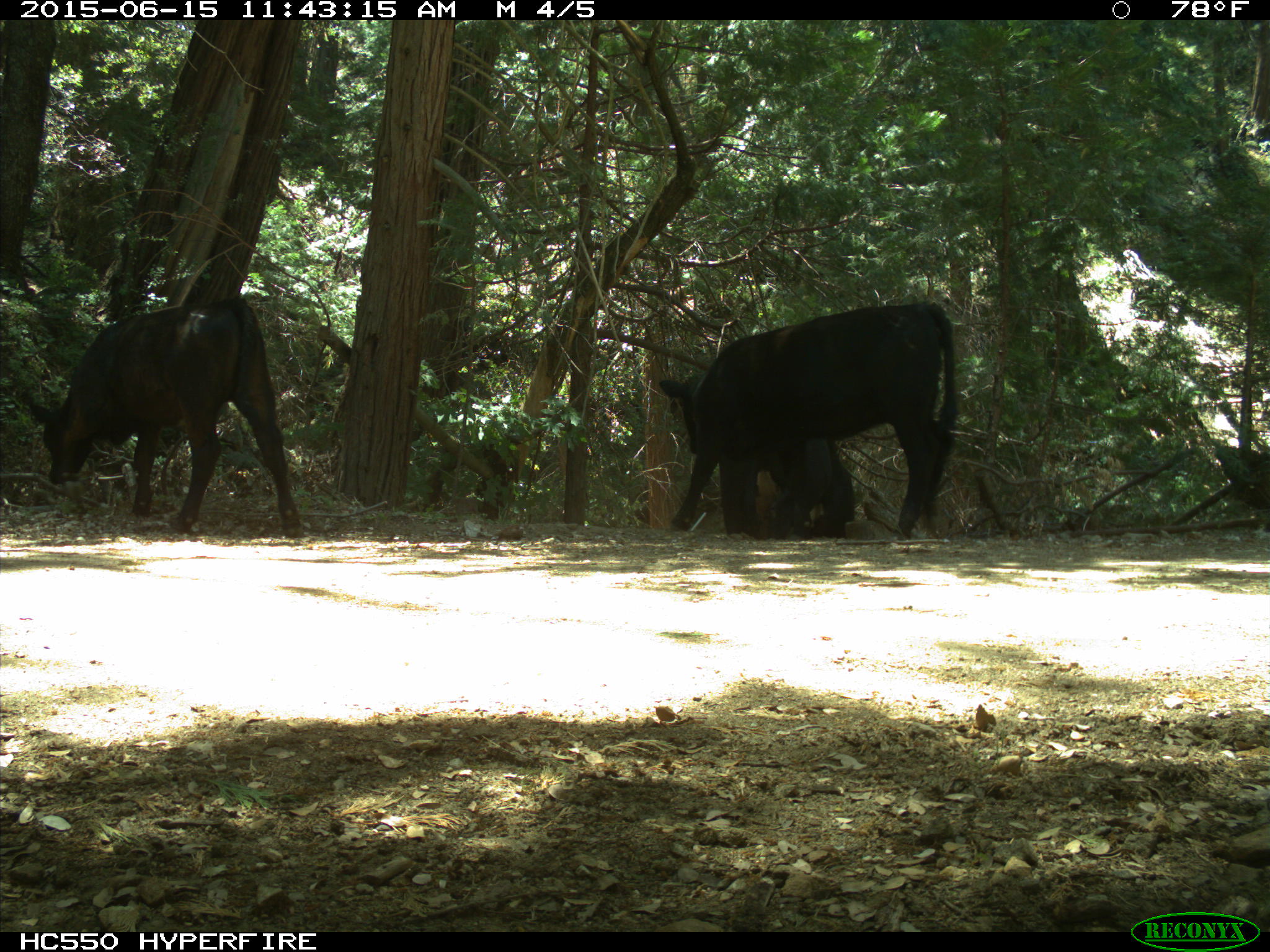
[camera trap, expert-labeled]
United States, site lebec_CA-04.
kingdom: Animalia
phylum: Chordata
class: Mammalia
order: Artiodactyla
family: Bovidae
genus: Bos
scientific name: Bos taurus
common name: domestic cow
Bos taurus (domestic cow).